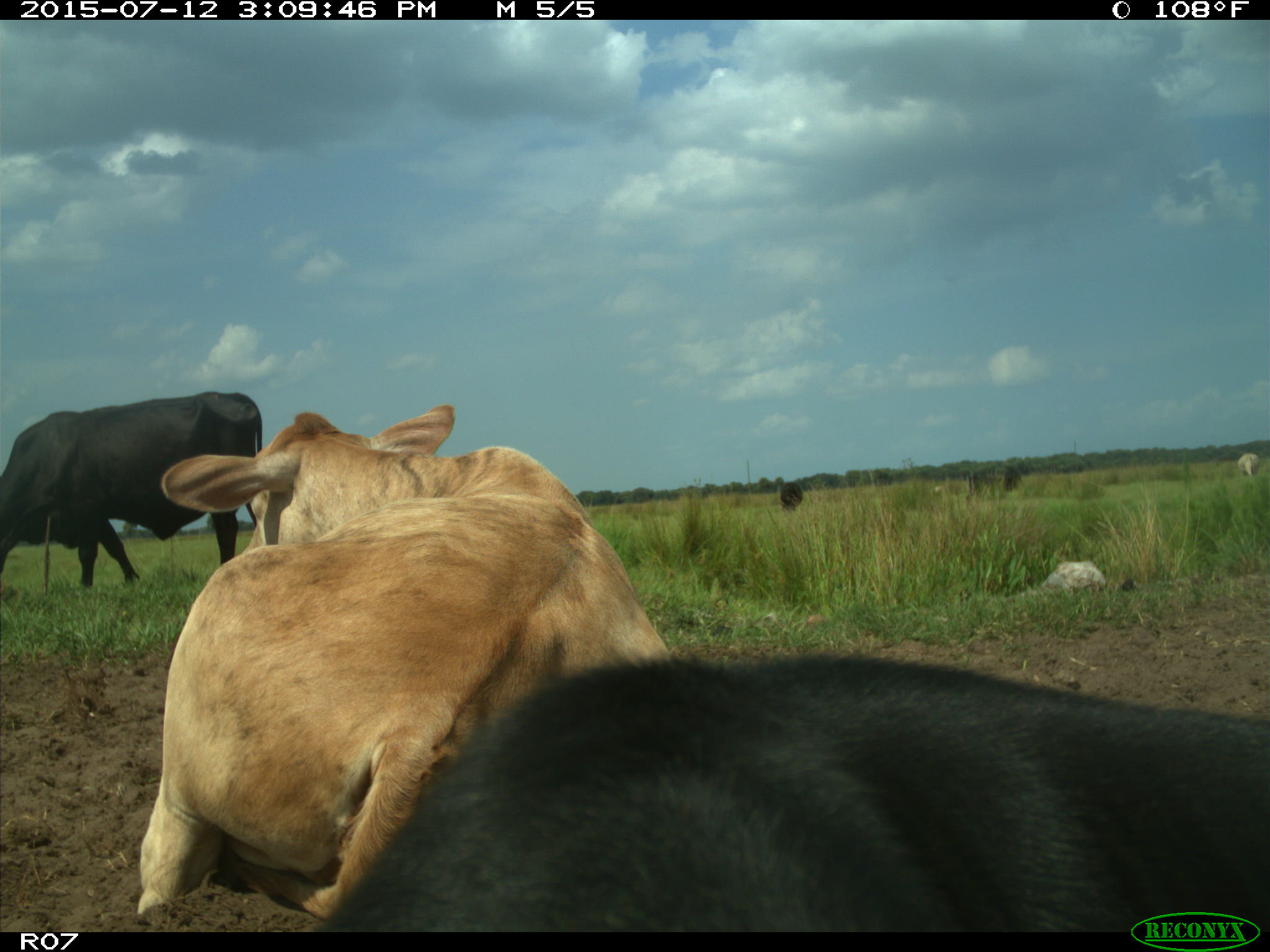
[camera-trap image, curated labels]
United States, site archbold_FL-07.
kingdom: Animalia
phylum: Chordata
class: Mammalia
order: Artiodactyla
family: Bovidae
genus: Bos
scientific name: Bos taurus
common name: domestic cow